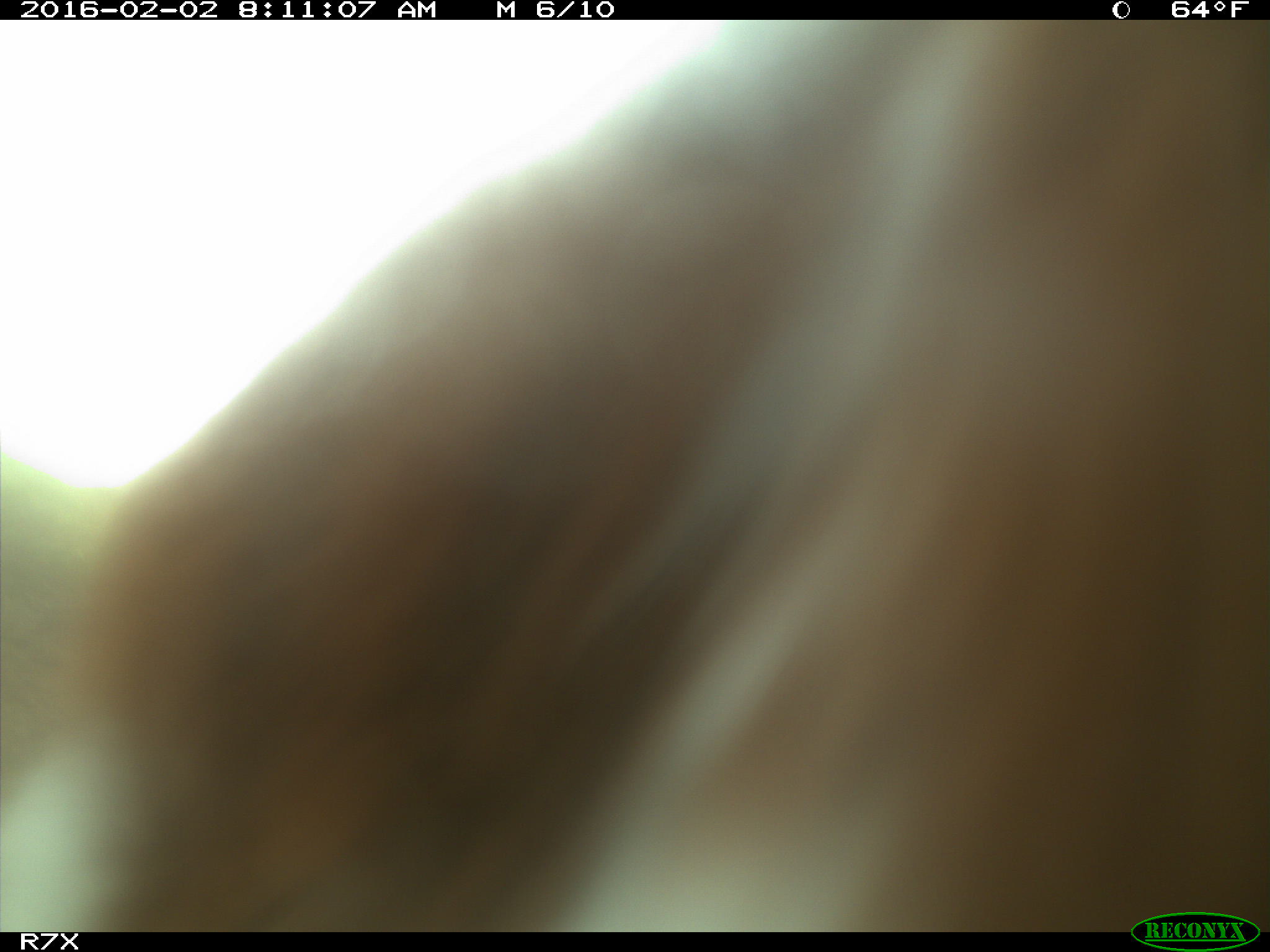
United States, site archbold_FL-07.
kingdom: Animalia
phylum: Chordata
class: Mammalia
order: Artiodactyla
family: Bovidae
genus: Bos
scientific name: Bos taurus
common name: domestic cow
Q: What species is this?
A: Bos taurus (domestic cow).